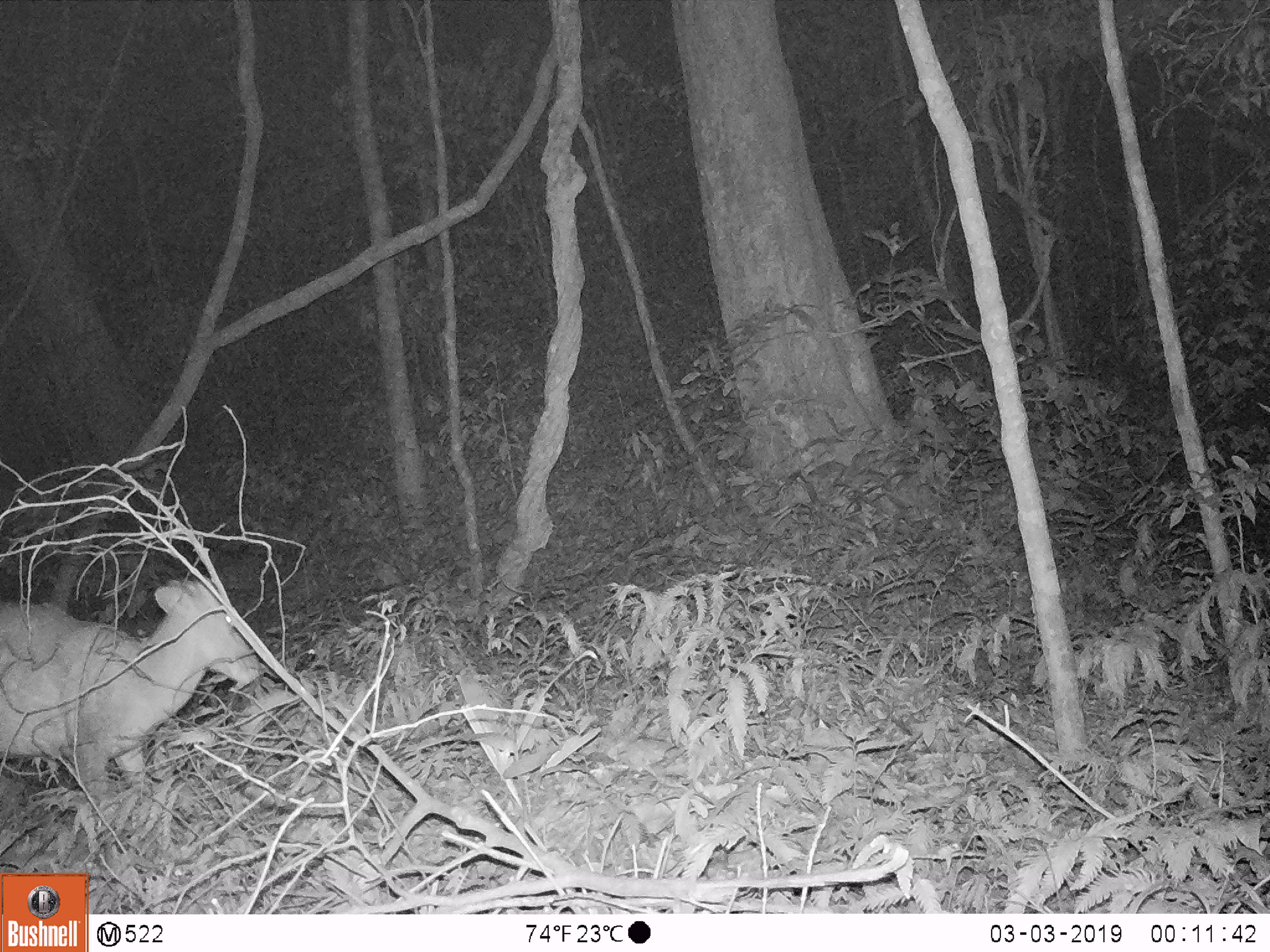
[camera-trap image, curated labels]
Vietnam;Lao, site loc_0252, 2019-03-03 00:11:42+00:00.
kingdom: Animalia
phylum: Chordata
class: Mammalia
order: Artiodactyla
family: Cervidae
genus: Muntiacus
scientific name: Muntiacus rooseveltorum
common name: roosevelt's muntjac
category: roosevelts muntjac group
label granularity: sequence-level